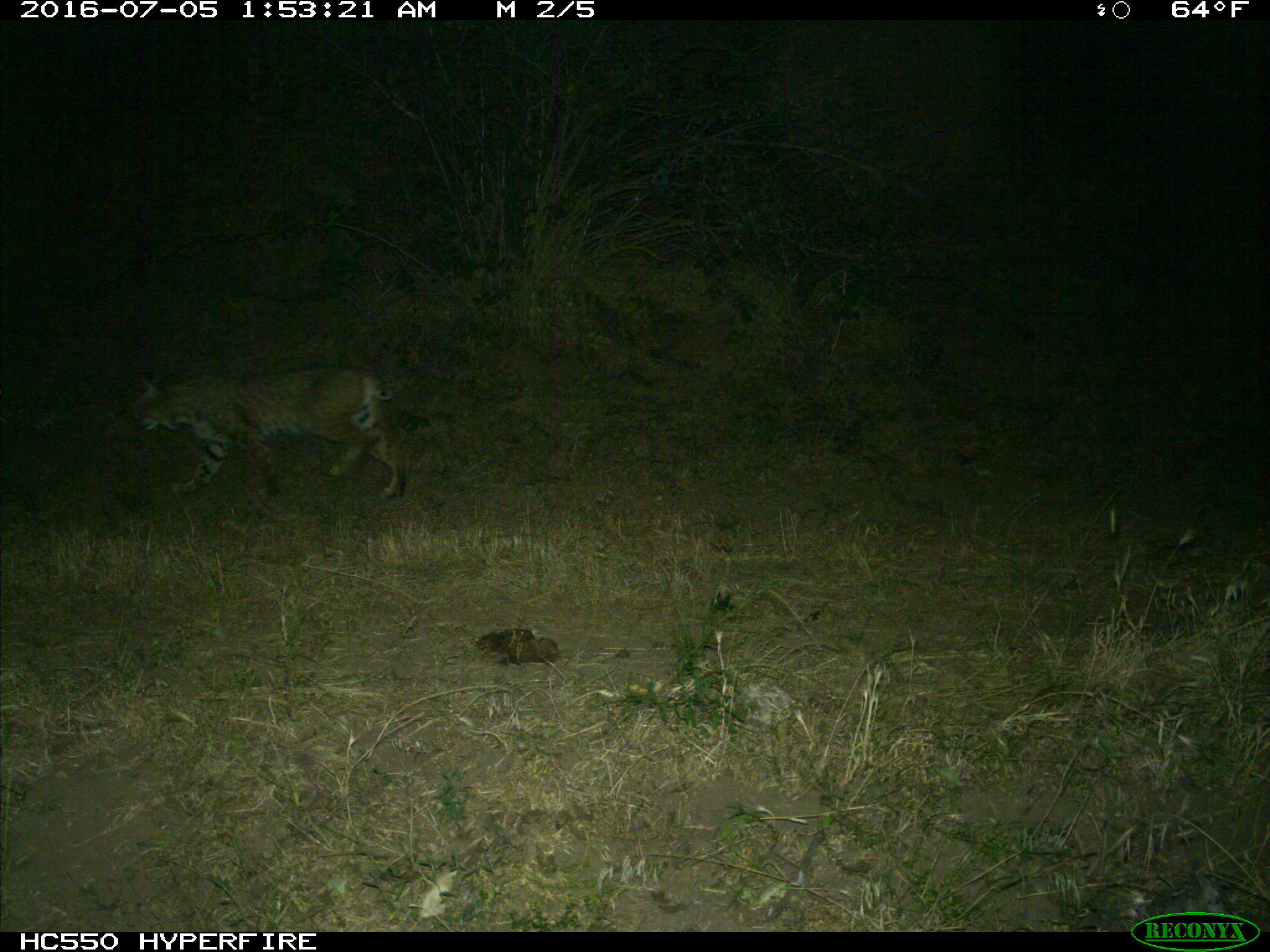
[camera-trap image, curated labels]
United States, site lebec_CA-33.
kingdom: Animalia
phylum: Chordata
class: Mammalia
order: Carnivora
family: Felidae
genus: Lynx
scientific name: Lynx rufus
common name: bobcat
Lynx rufus (bobcat).